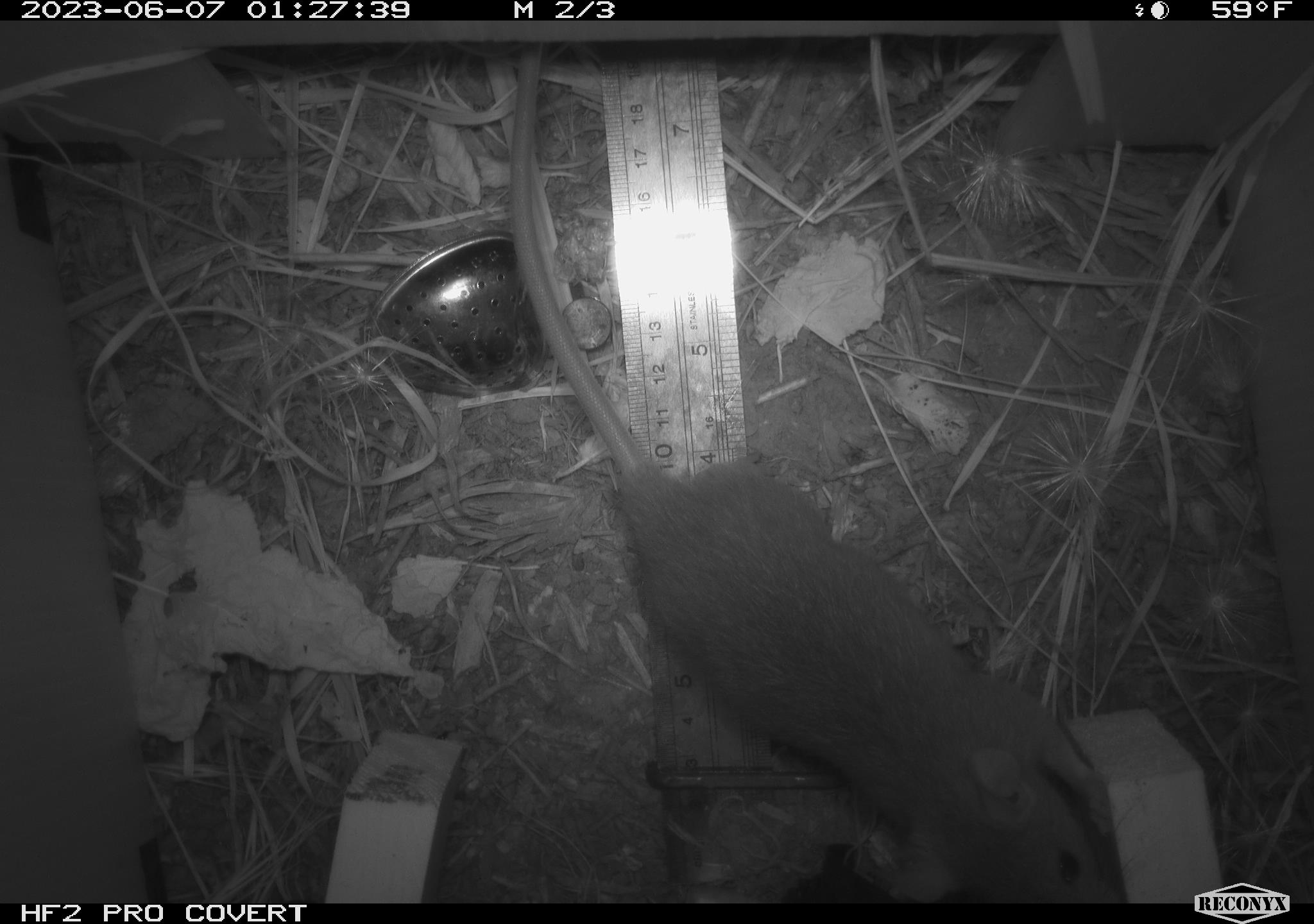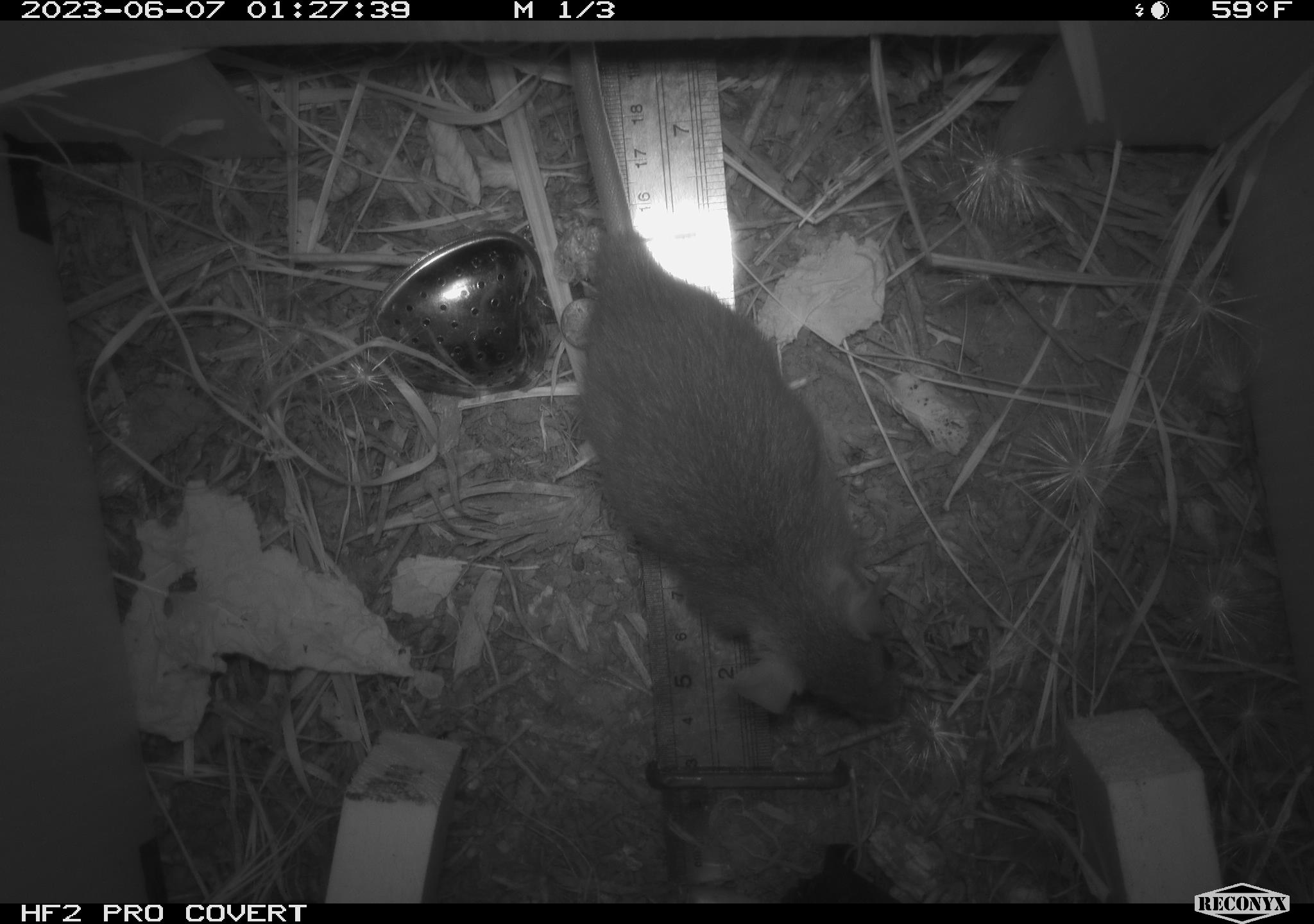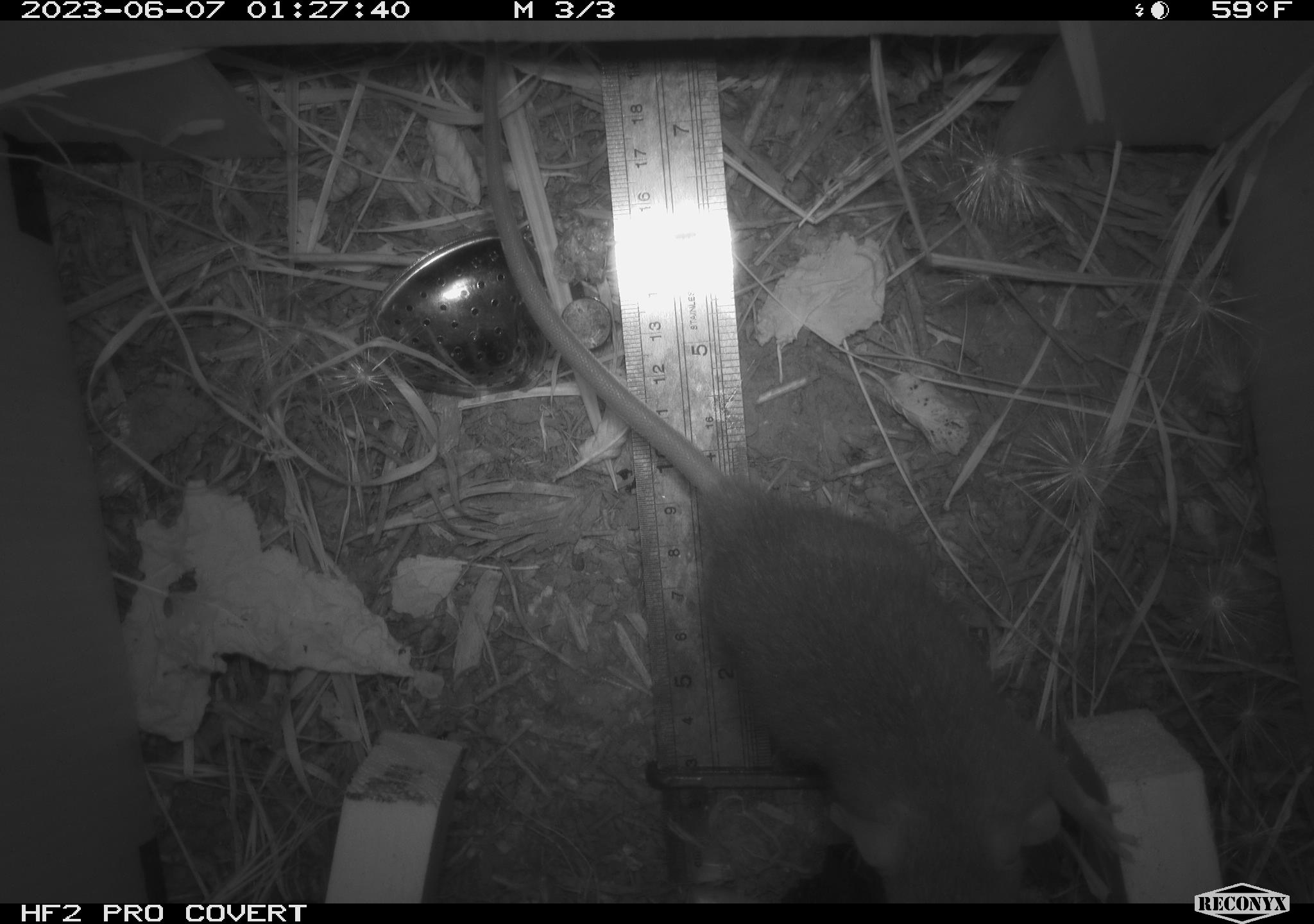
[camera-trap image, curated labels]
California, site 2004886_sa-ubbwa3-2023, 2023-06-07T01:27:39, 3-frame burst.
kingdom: Animalia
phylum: Chordata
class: Mammalia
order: Rodentia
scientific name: Rodentia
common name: mouse species